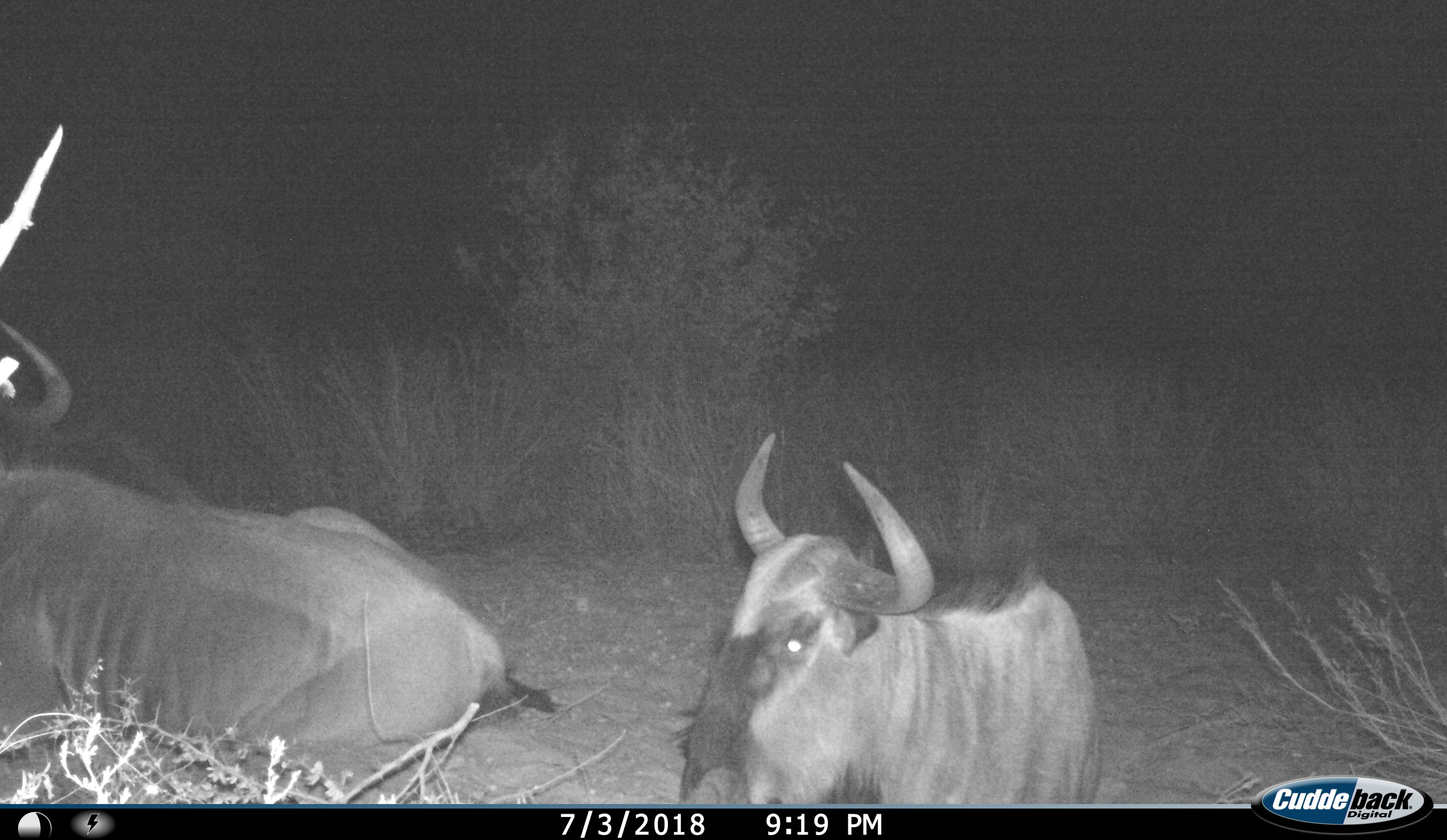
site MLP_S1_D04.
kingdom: Animalia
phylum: Chordata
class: Mammalia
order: Artiodactyla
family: Bovidae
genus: Connochaetes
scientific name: Connochaetes taurinus taurinus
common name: blue wildebeest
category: wildebeestblue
Wildebeestblue (blue wildebeest) (Connochaetes taurinus taurinus), count 2. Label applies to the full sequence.